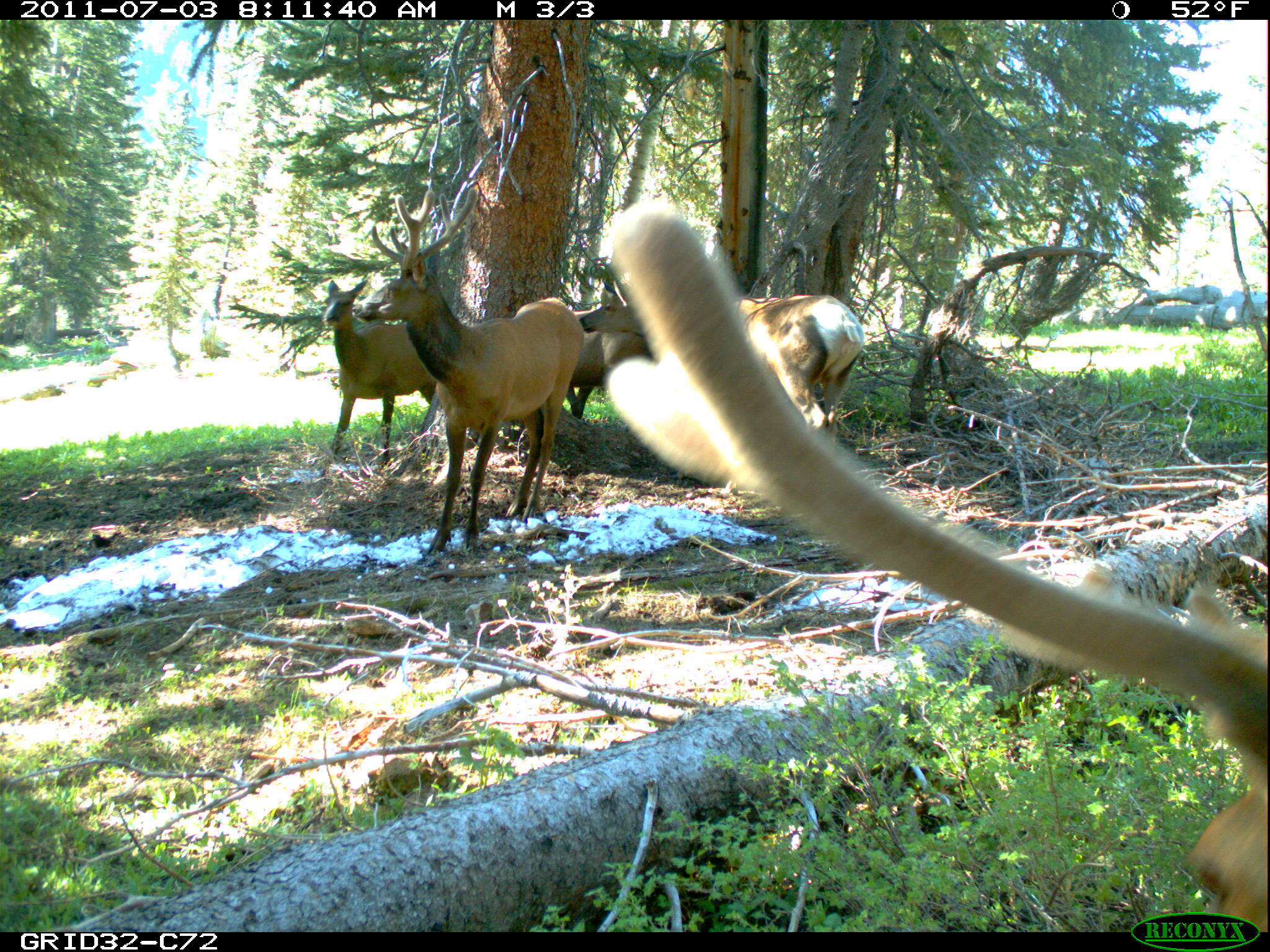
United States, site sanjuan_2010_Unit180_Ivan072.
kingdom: Animalia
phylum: Chordata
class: Mammalia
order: Artiodactyla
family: Cervidae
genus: Cervus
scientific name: Cervus elaphus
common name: red deer